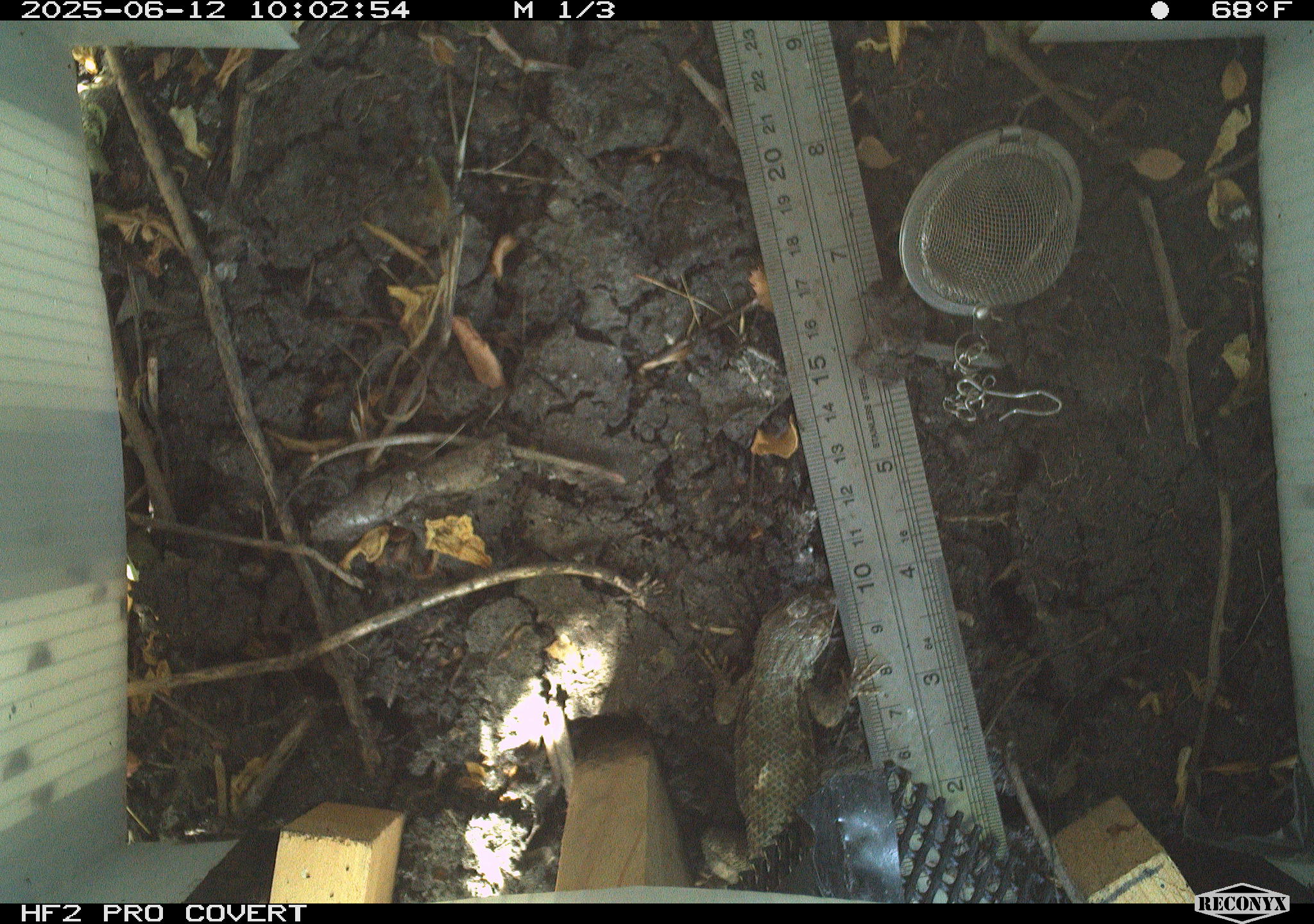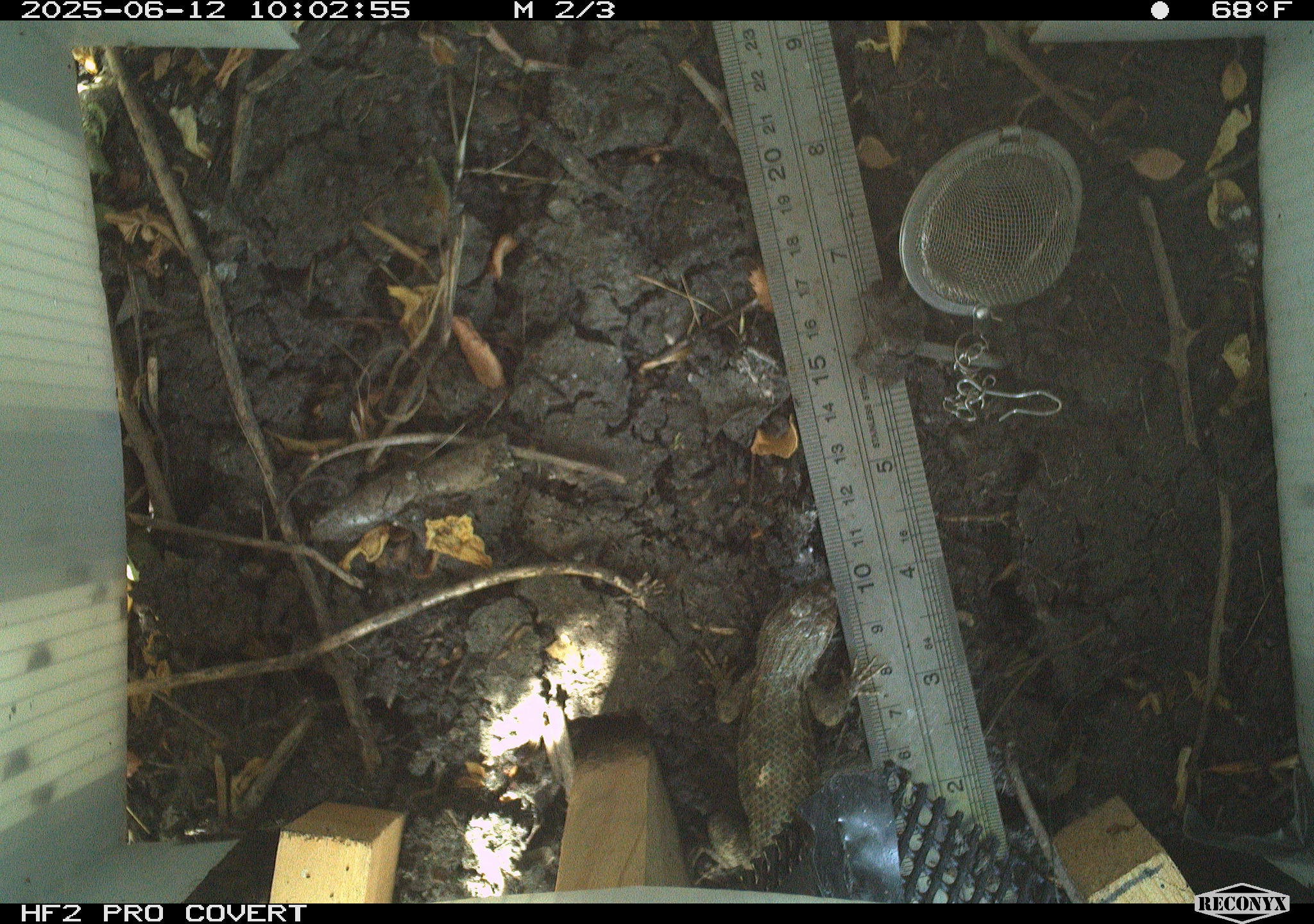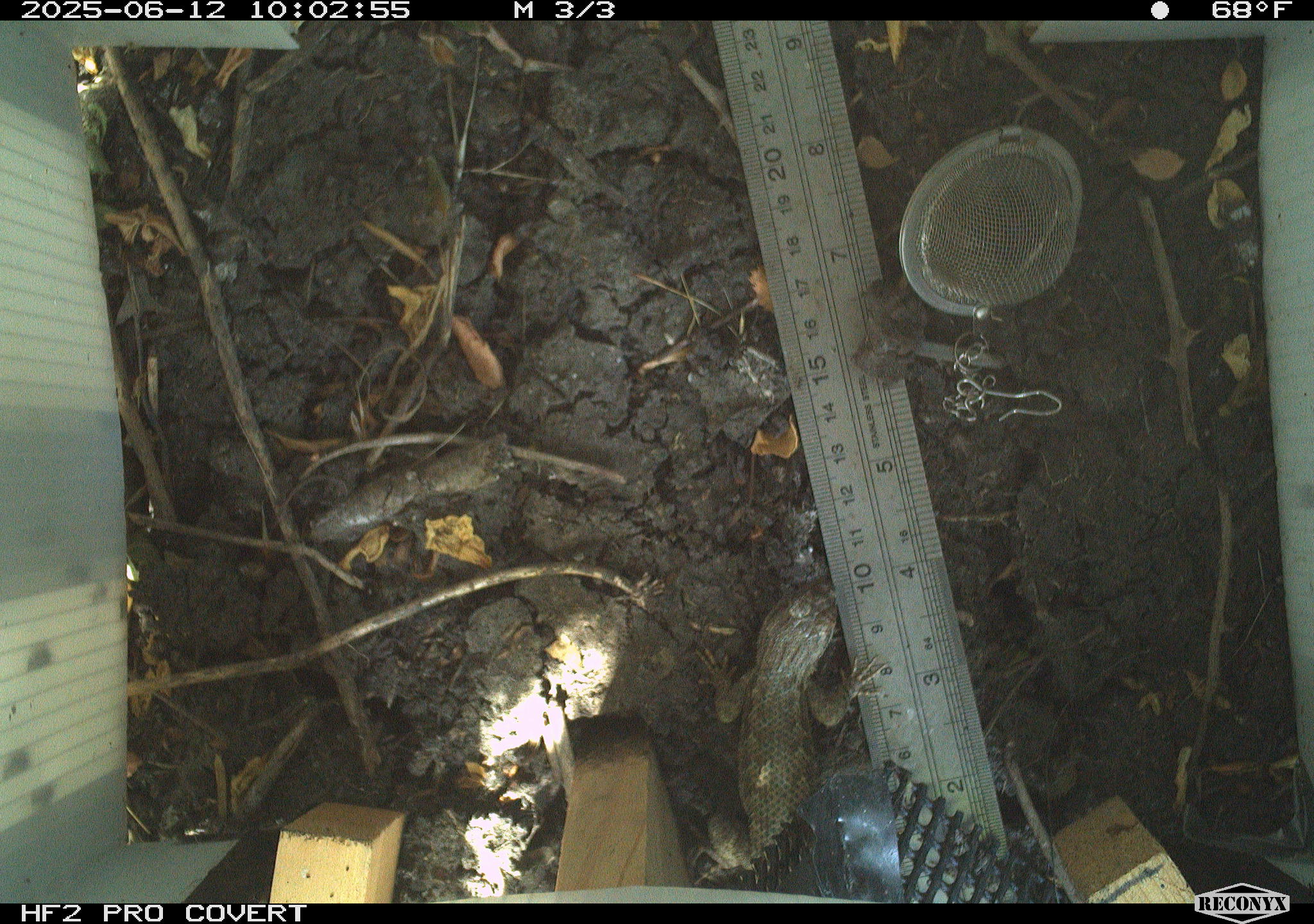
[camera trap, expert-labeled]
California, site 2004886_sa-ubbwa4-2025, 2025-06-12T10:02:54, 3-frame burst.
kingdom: Animalia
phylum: Chordata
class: Reptilia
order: Squamata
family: Phrynosomatidae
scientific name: Phrynosomatidae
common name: north american spiny lizards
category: sceloporus/uta species